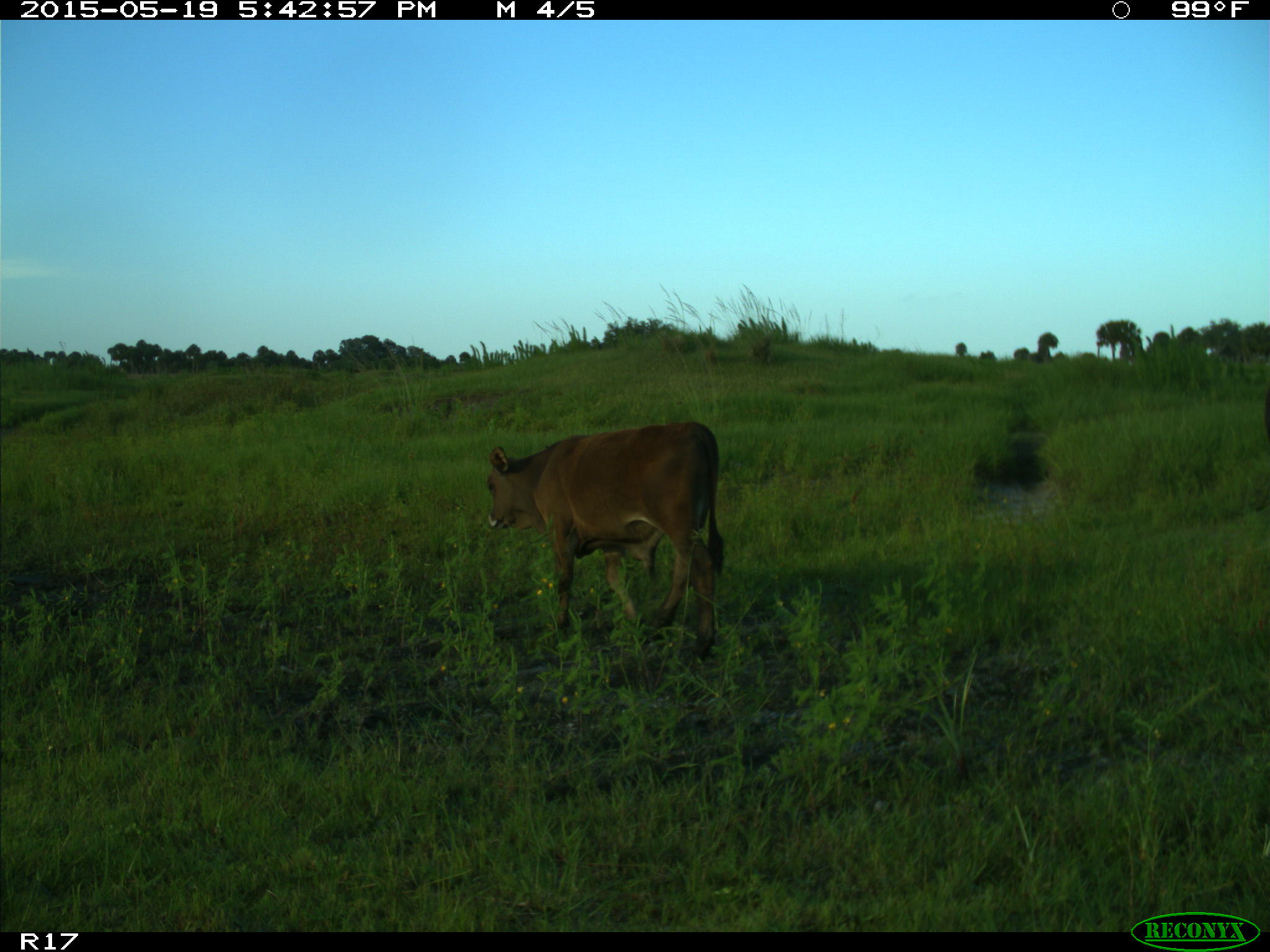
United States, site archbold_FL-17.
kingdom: Animalia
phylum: Chordata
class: Mammalia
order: Artiodactyla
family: Bovidae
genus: Bos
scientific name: Bos taurus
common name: domestic cow